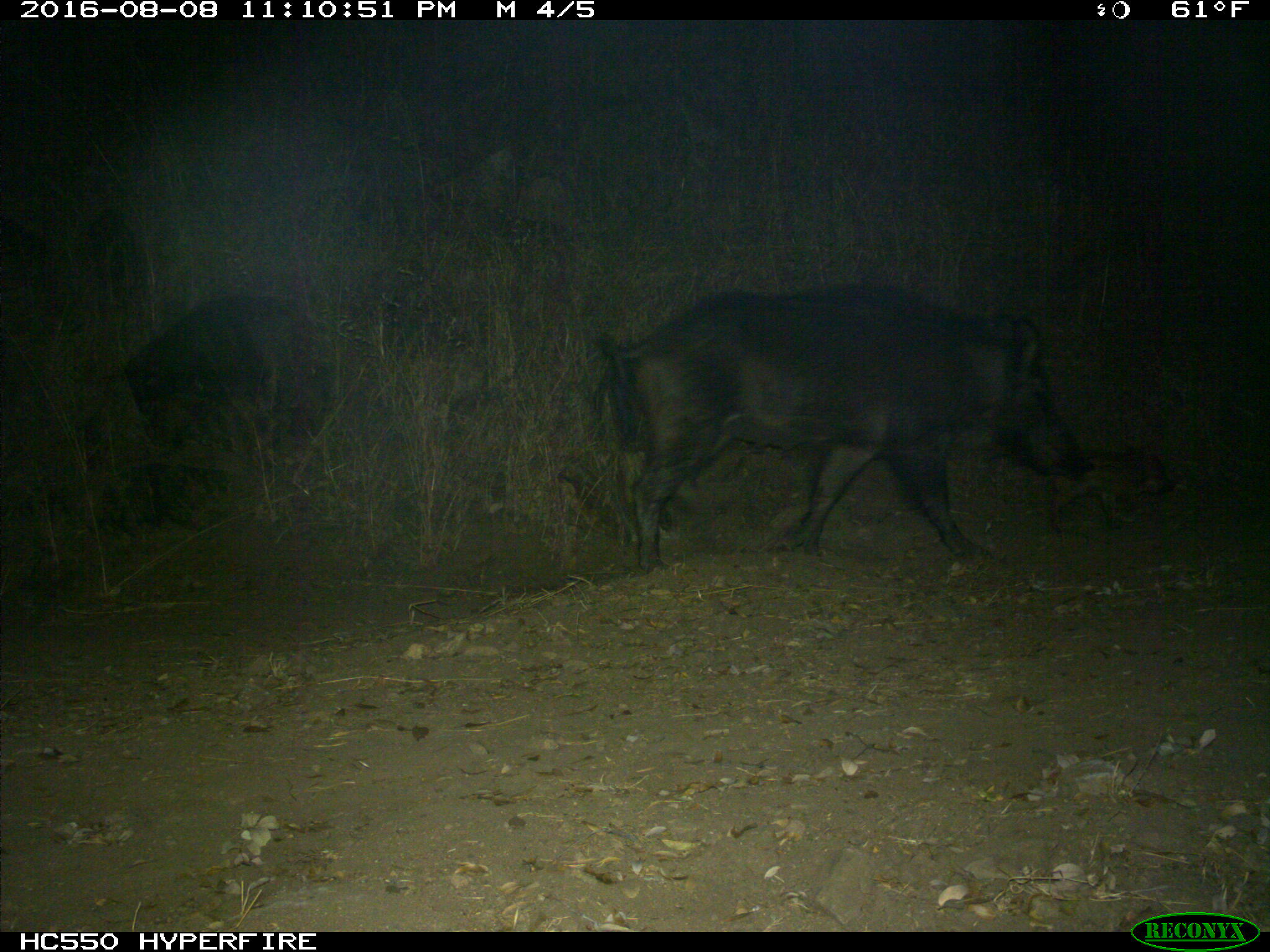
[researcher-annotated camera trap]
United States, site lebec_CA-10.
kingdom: Animalia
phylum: Chordata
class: Mammalia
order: Artiodactyla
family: Suidae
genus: Sus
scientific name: Sus scrofa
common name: wild boar